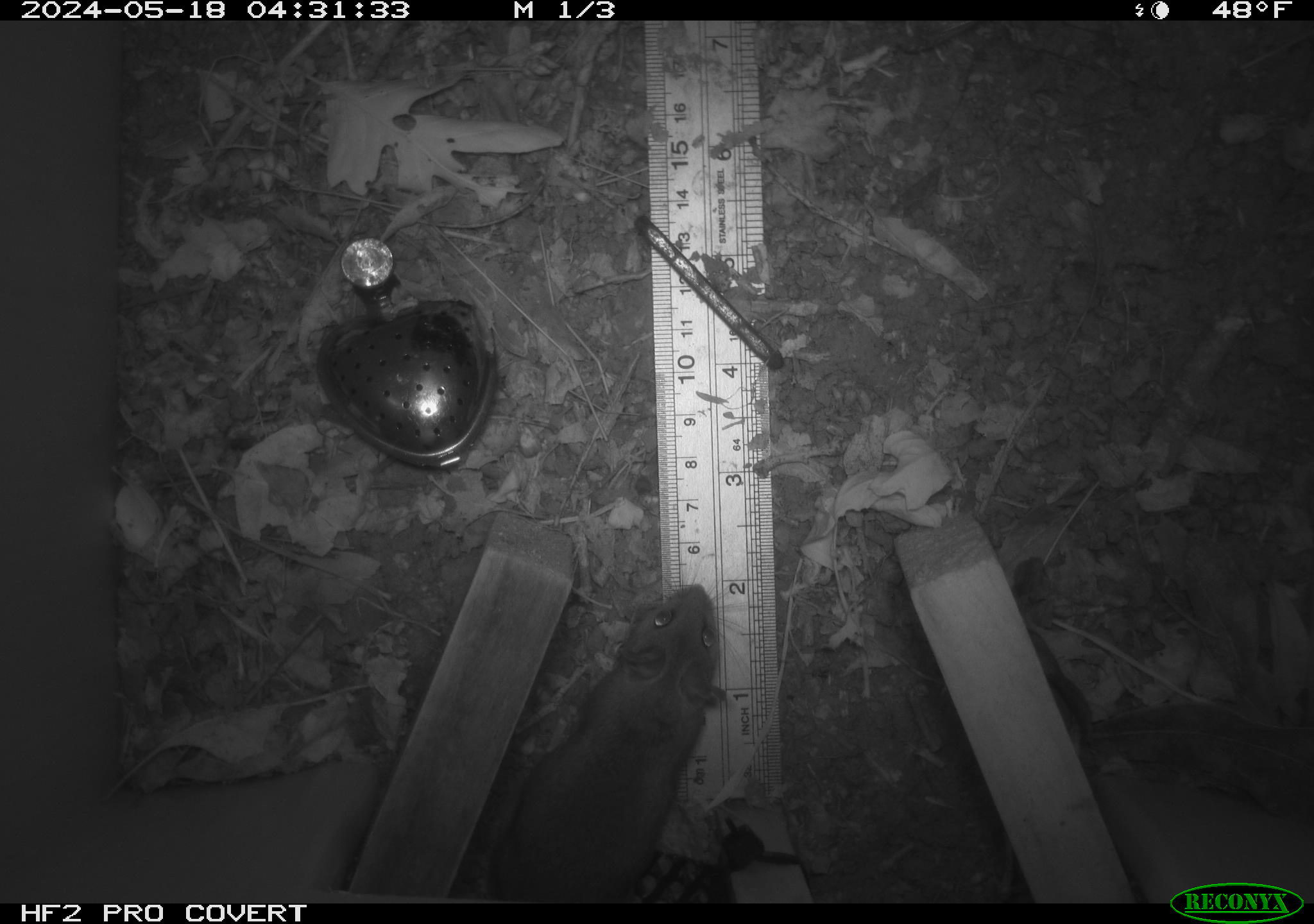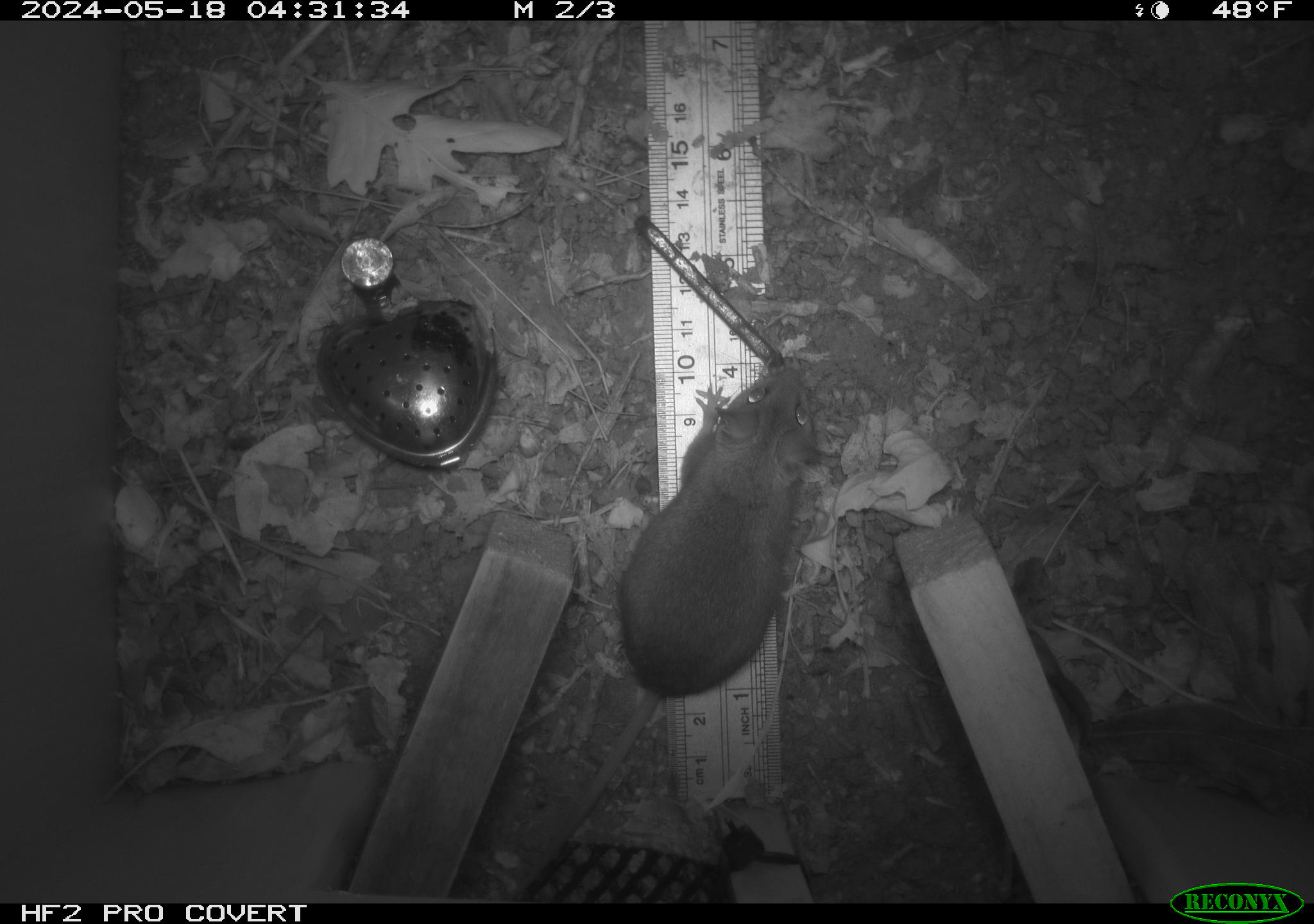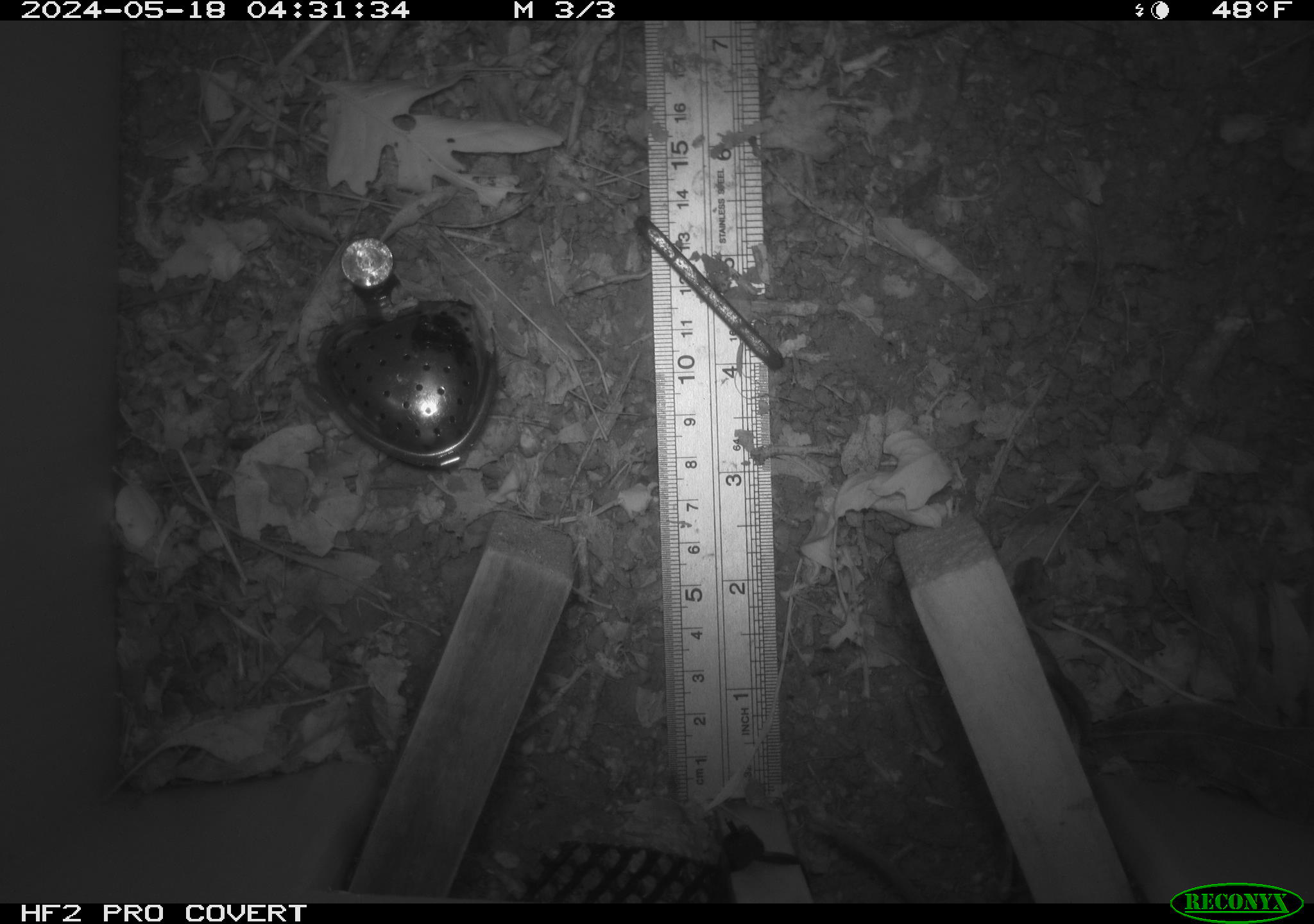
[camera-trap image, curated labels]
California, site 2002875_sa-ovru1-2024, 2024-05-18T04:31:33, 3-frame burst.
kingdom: Animalia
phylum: Chordata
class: Mammalia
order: Rodentia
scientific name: Rodentia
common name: rodent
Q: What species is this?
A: Rodent (Rodentia).